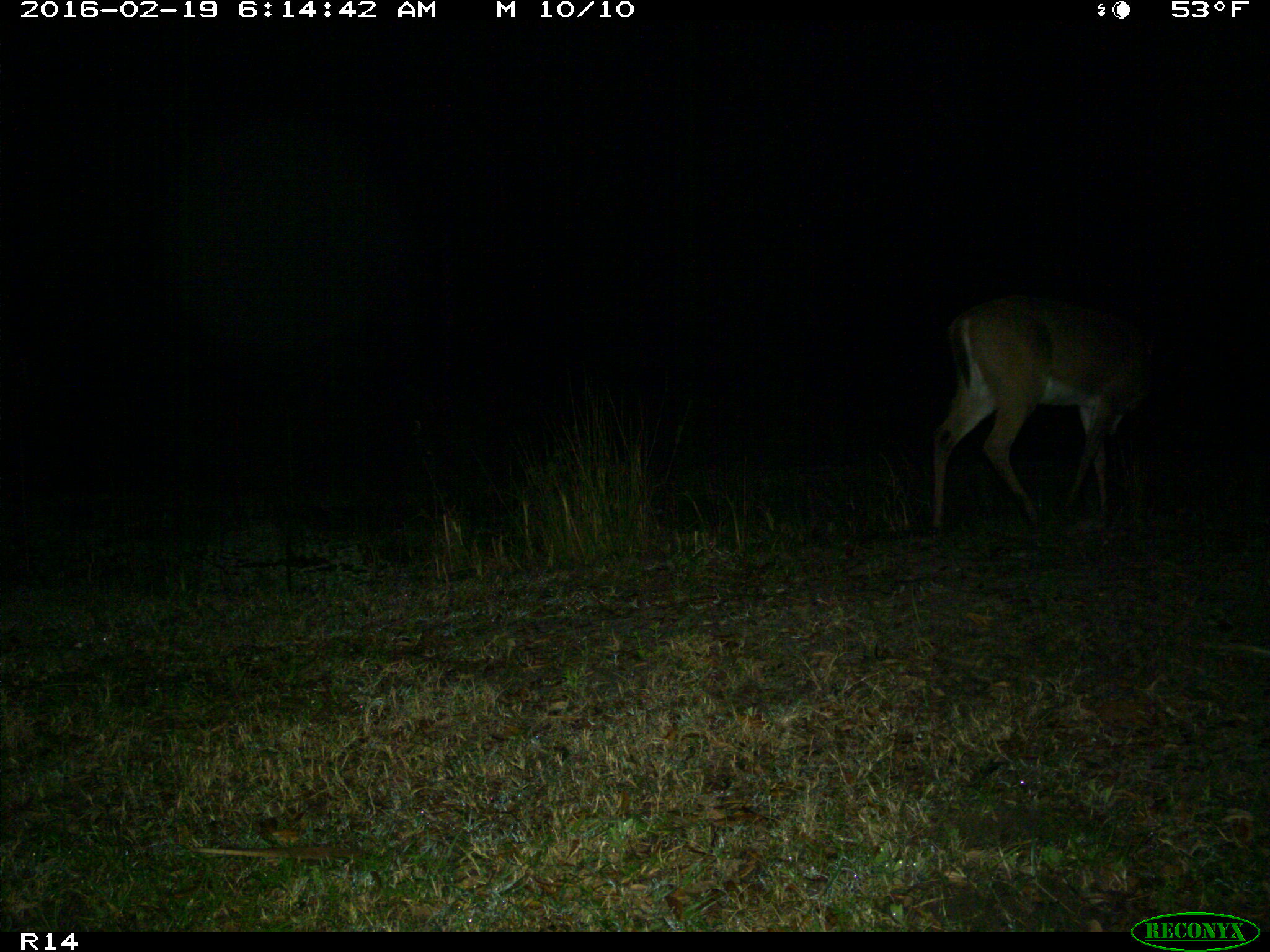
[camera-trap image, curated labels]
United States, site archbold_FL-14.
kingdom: Animalia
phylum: Chordata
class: Mammalia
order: Artiodactyla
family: Cervidae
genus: Odocoileus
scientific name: Odocoileus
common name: deer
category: unidentified deer